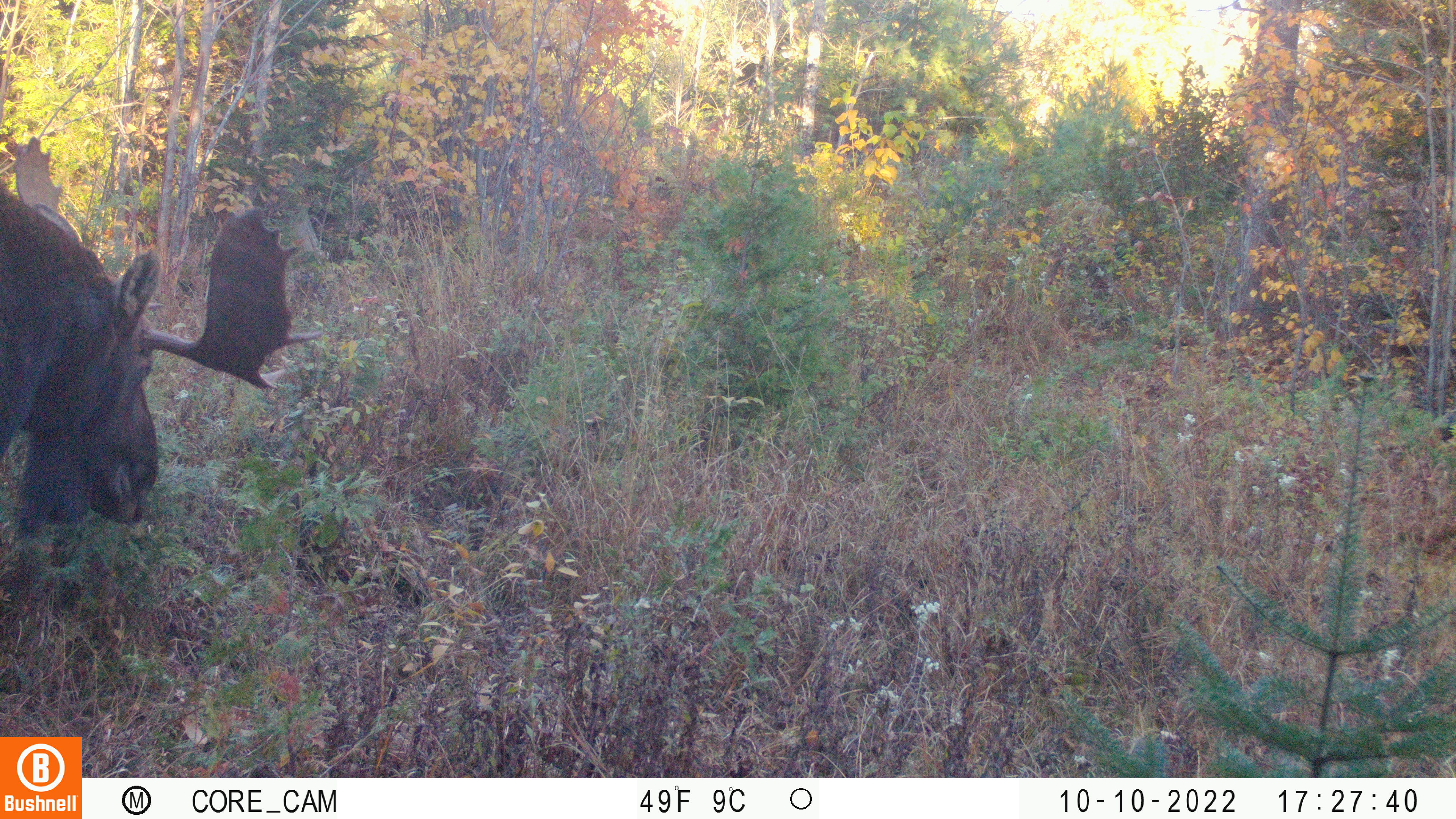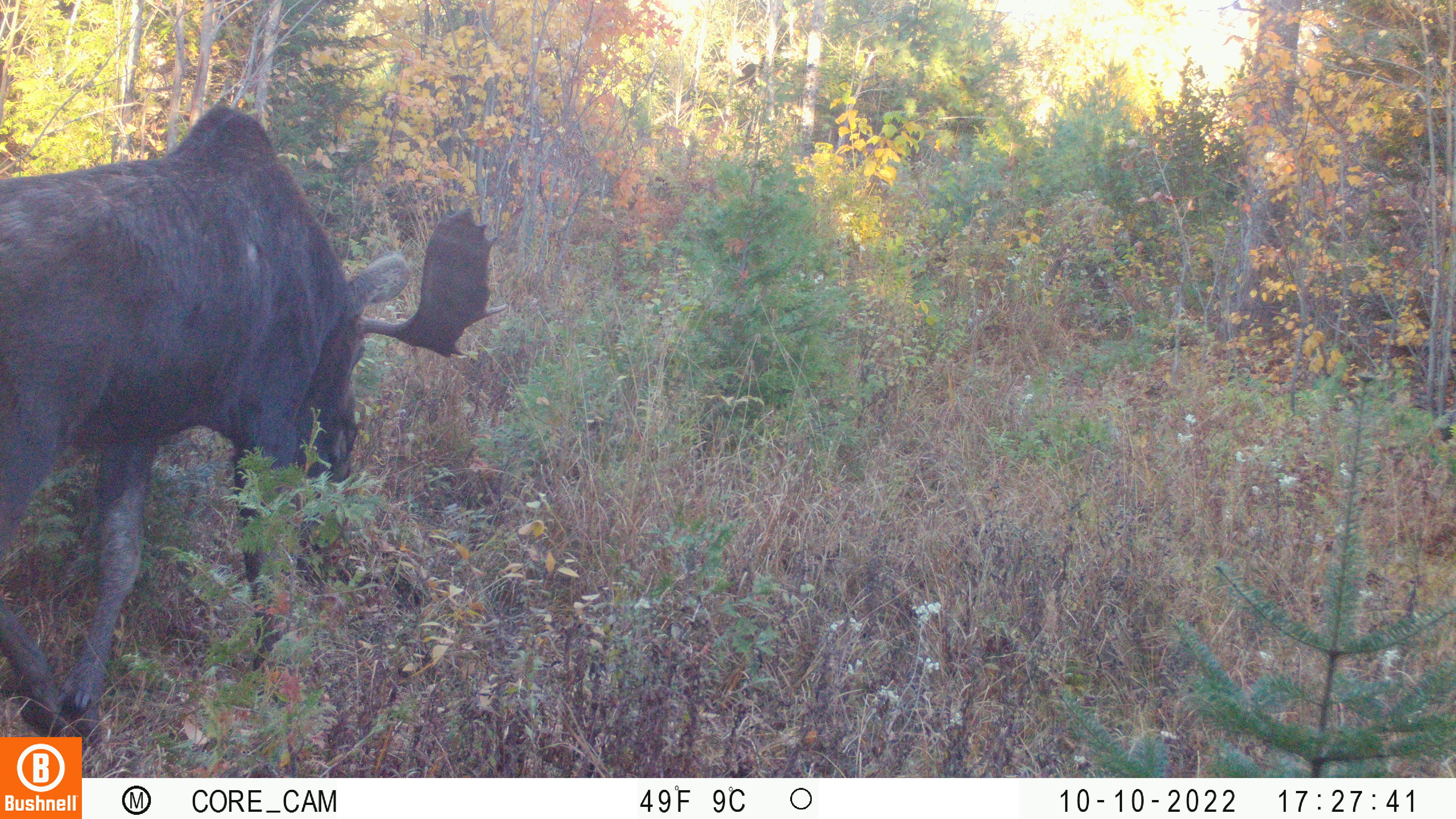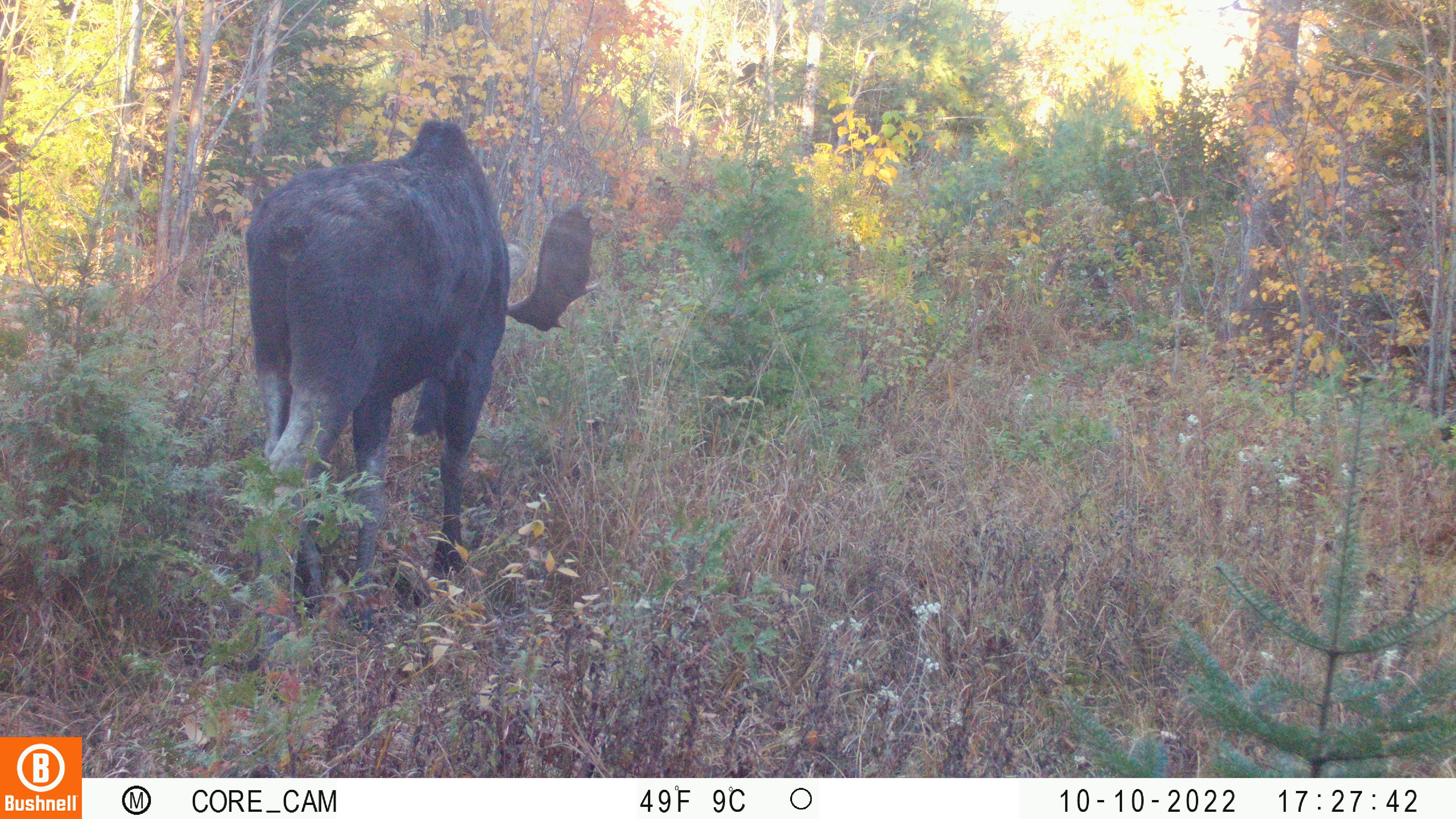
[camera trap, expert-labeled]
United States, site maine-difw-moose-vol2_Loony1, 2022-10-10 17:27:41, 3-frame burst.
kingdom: Animalia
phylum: Chordata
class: Mammalia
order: Artiodactyla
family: Cervidae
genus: Alces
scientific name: Alces alces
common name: moose